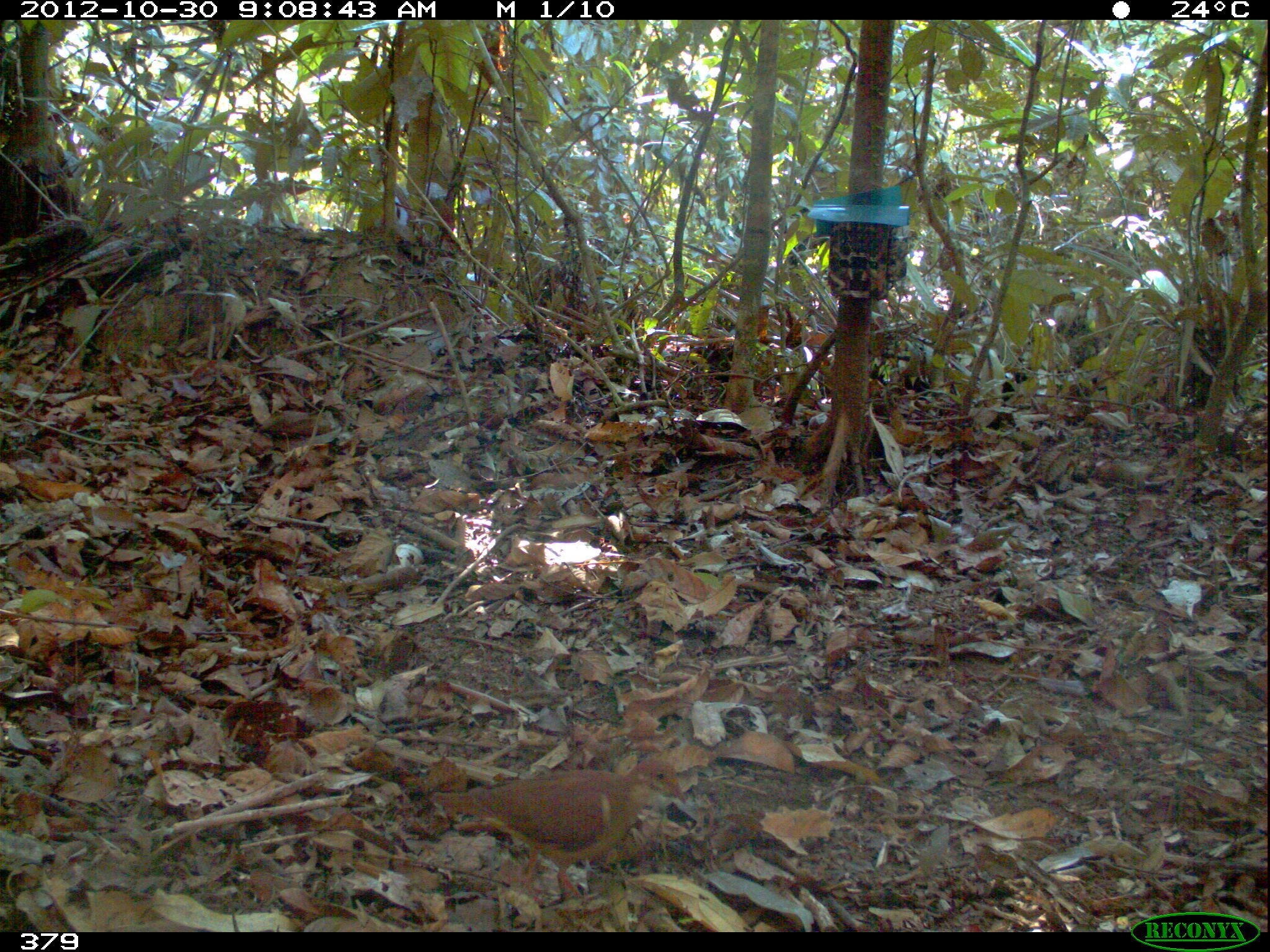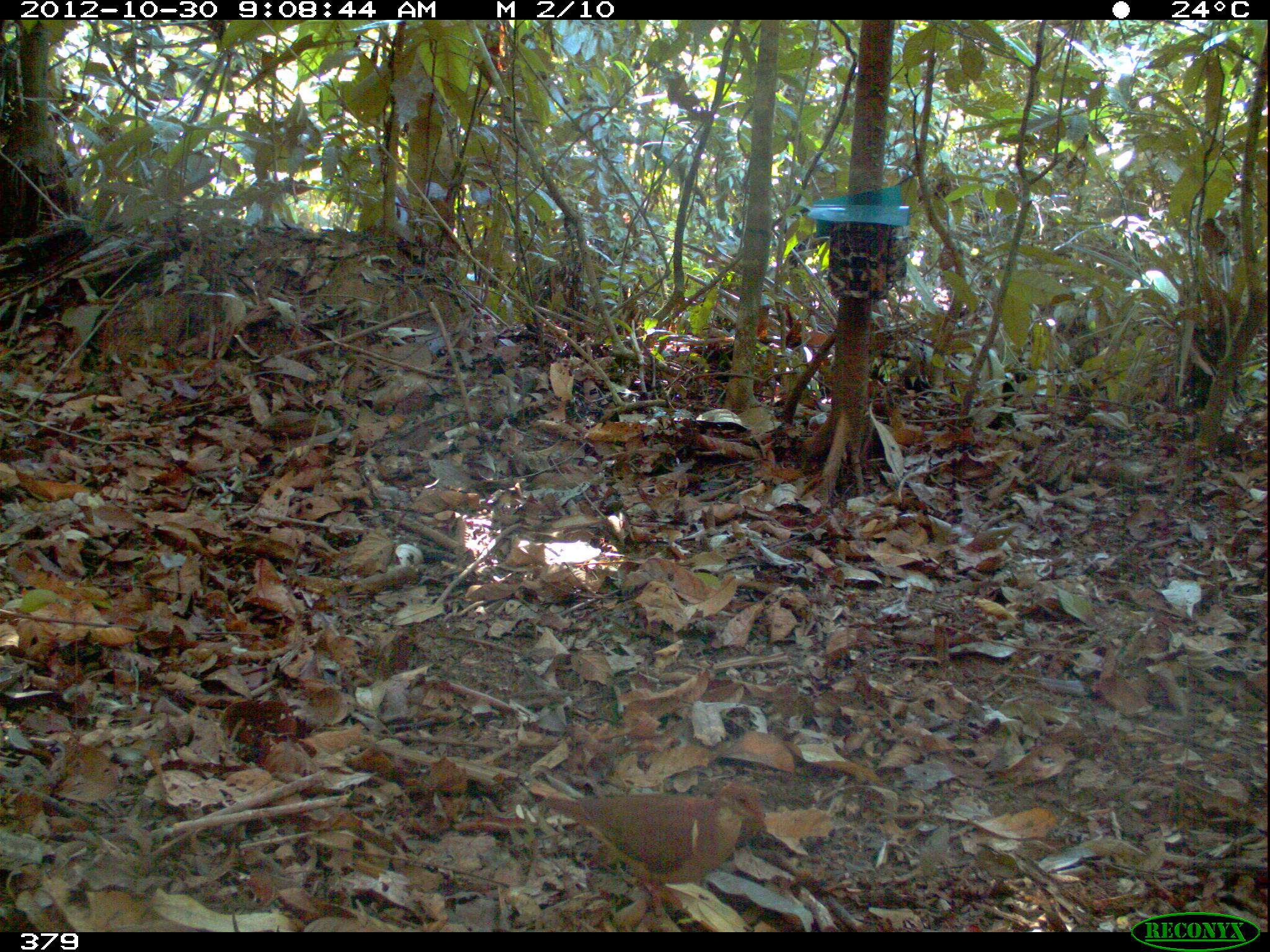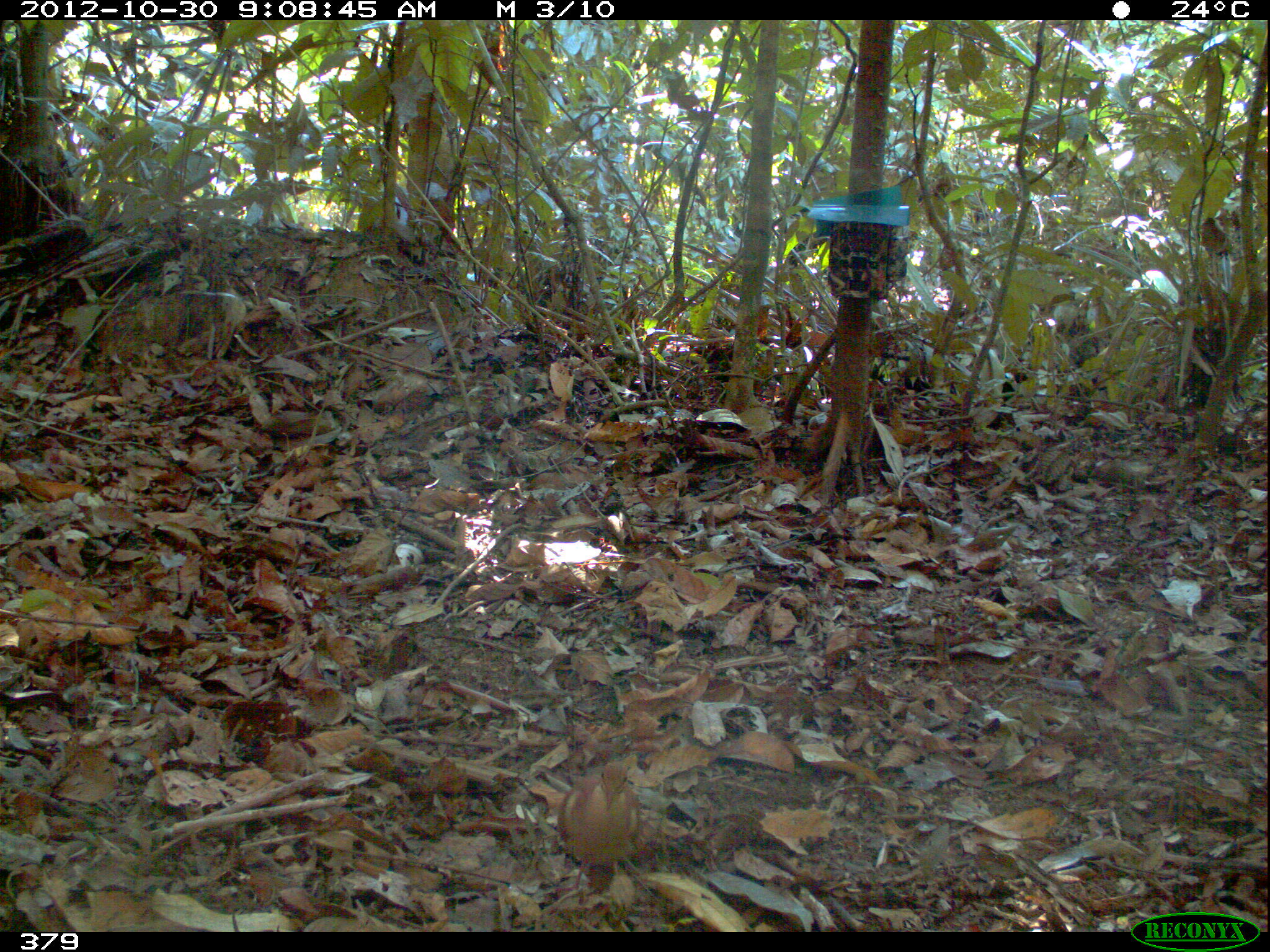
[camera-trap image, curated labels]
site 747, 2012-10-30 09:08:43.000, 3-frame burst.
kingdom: Animalia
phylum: Chordata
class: Aves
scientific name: Aves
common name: bird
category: unknown bird